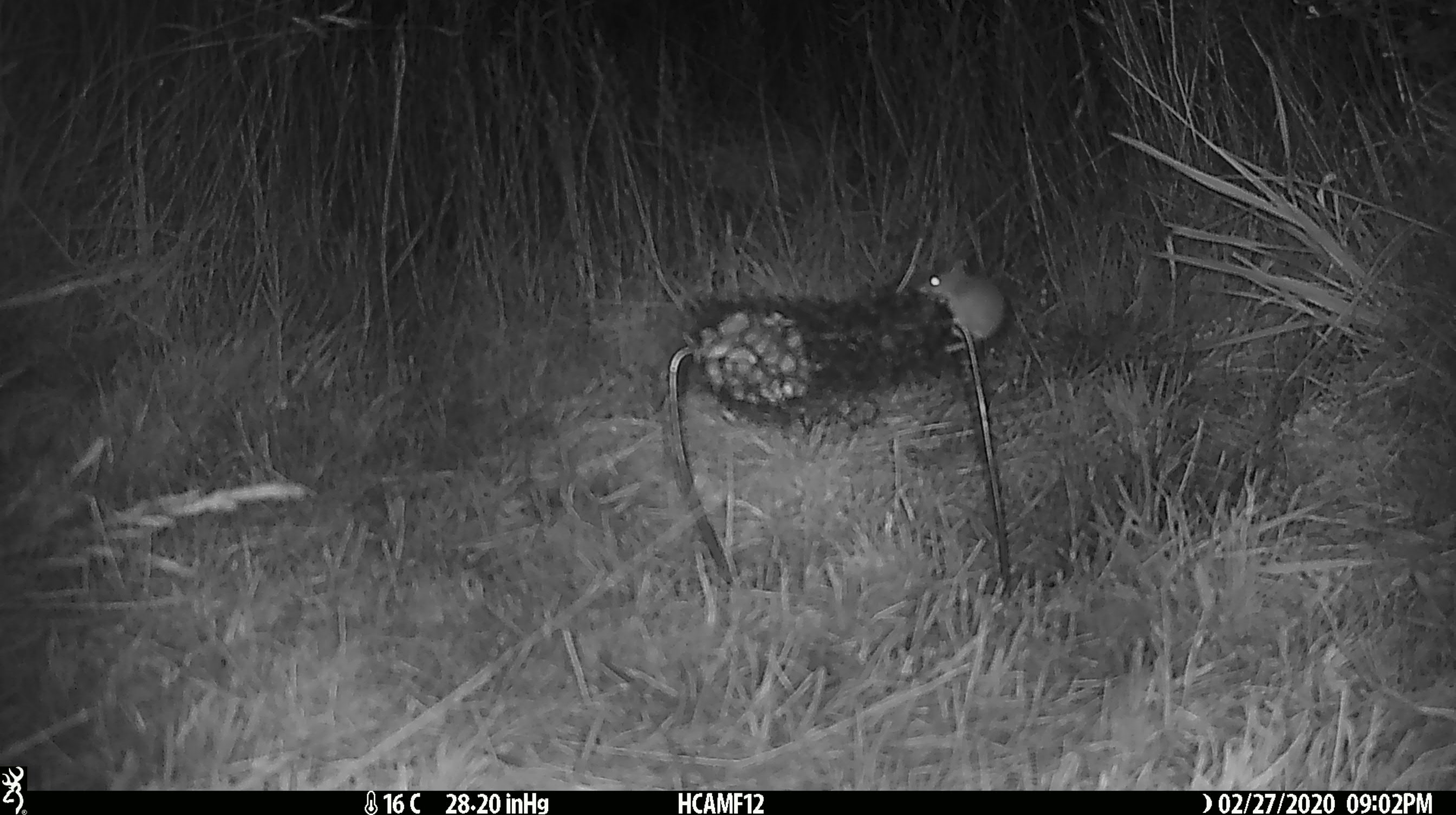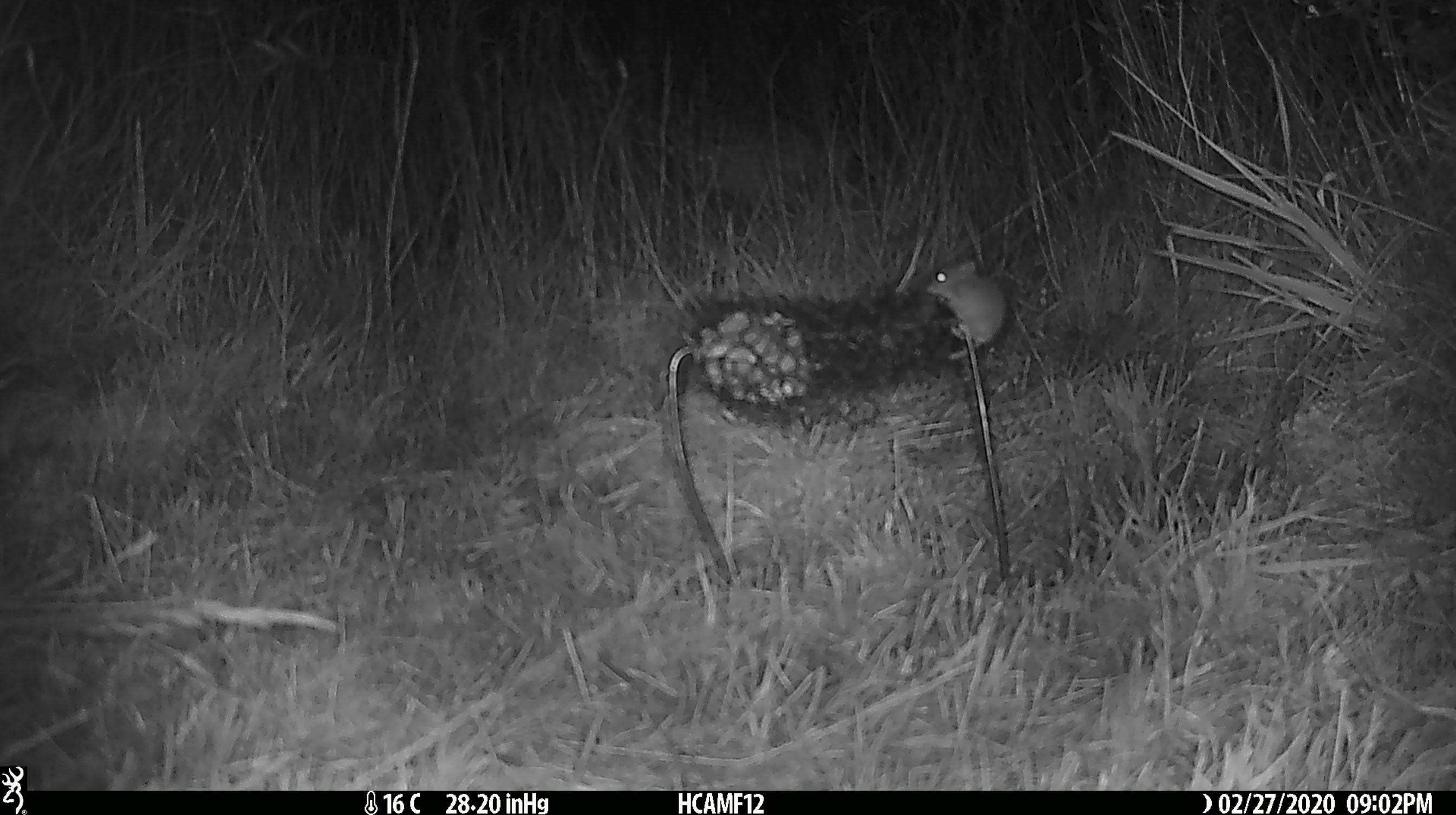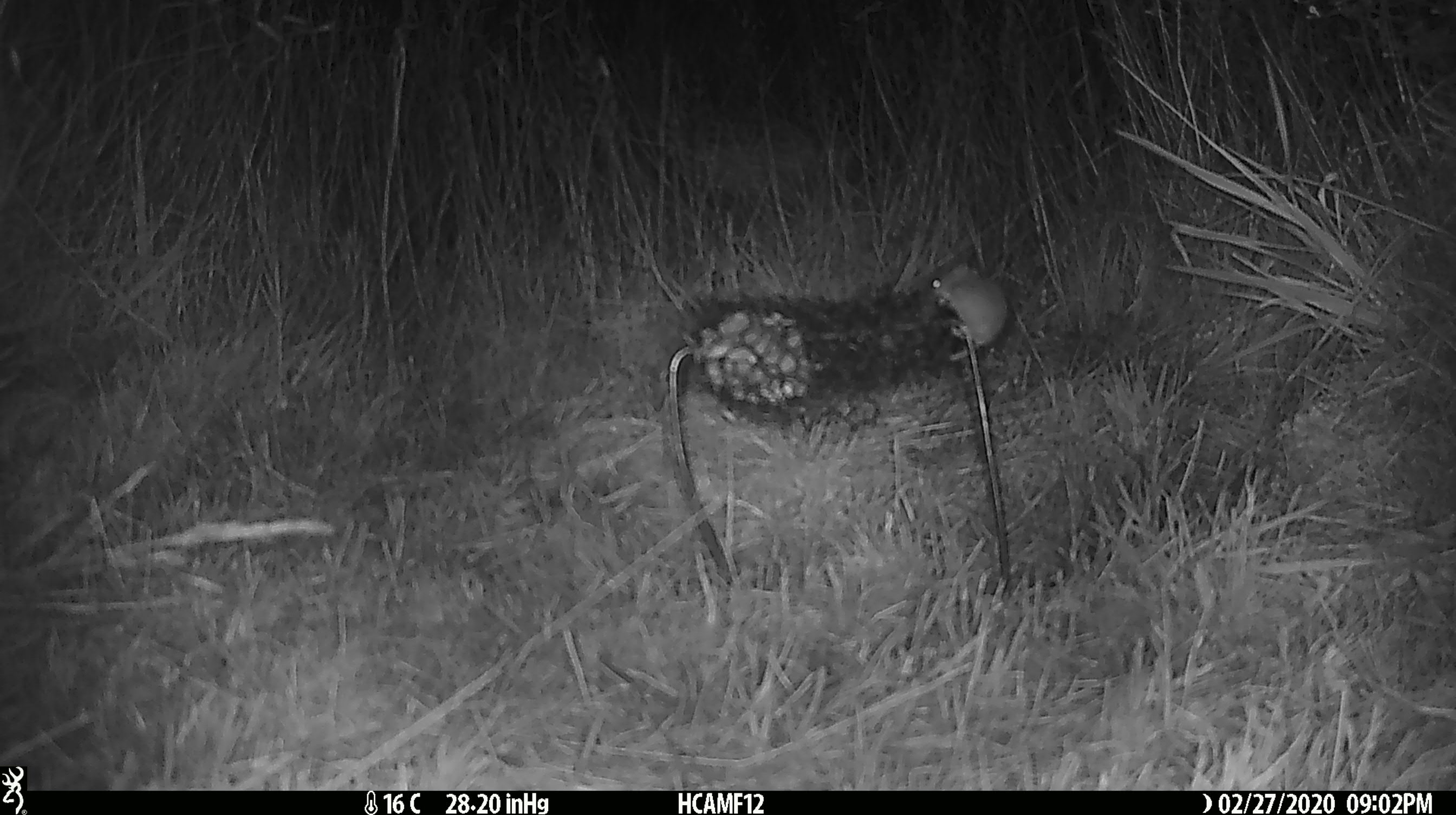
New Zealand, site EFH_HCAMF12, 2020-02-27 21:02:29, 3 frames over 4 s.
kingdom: Animalia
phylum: Chordata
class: Mammalia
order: Rodentia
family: Muridae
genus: Mus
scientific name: Mus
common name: mouse